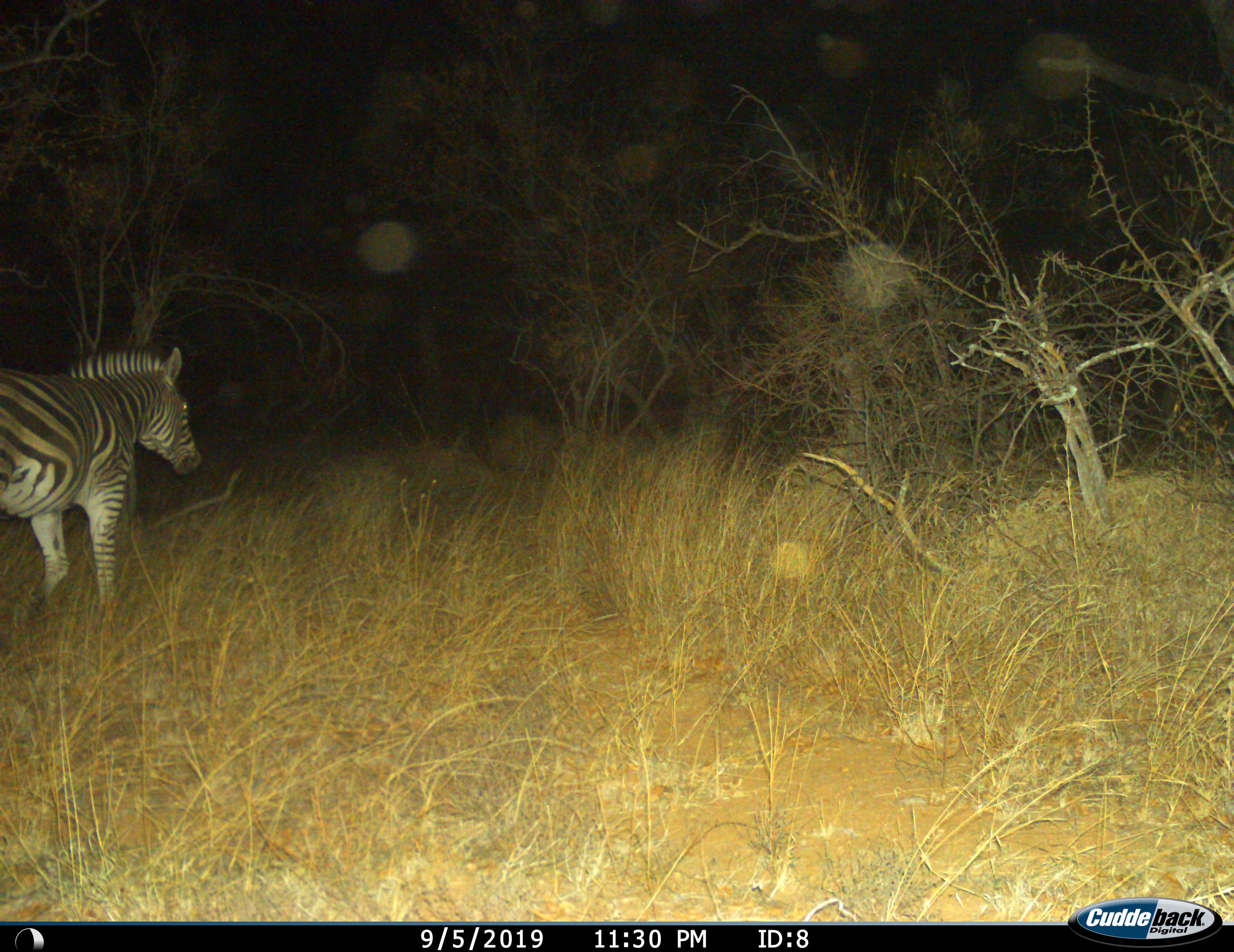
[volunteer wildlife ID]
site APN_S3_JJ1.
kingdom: Animalia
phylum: Chordata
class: Mammalia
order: Perissodactyla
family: Equidae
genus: Equus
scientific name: Equus quagga burchellii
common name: burchell's zebra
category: zebraburchells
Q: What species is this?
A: Zebraburchells (burchell's zebra) (Equus quagga burchellii).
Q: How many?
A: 1.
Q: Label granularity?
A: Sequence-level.